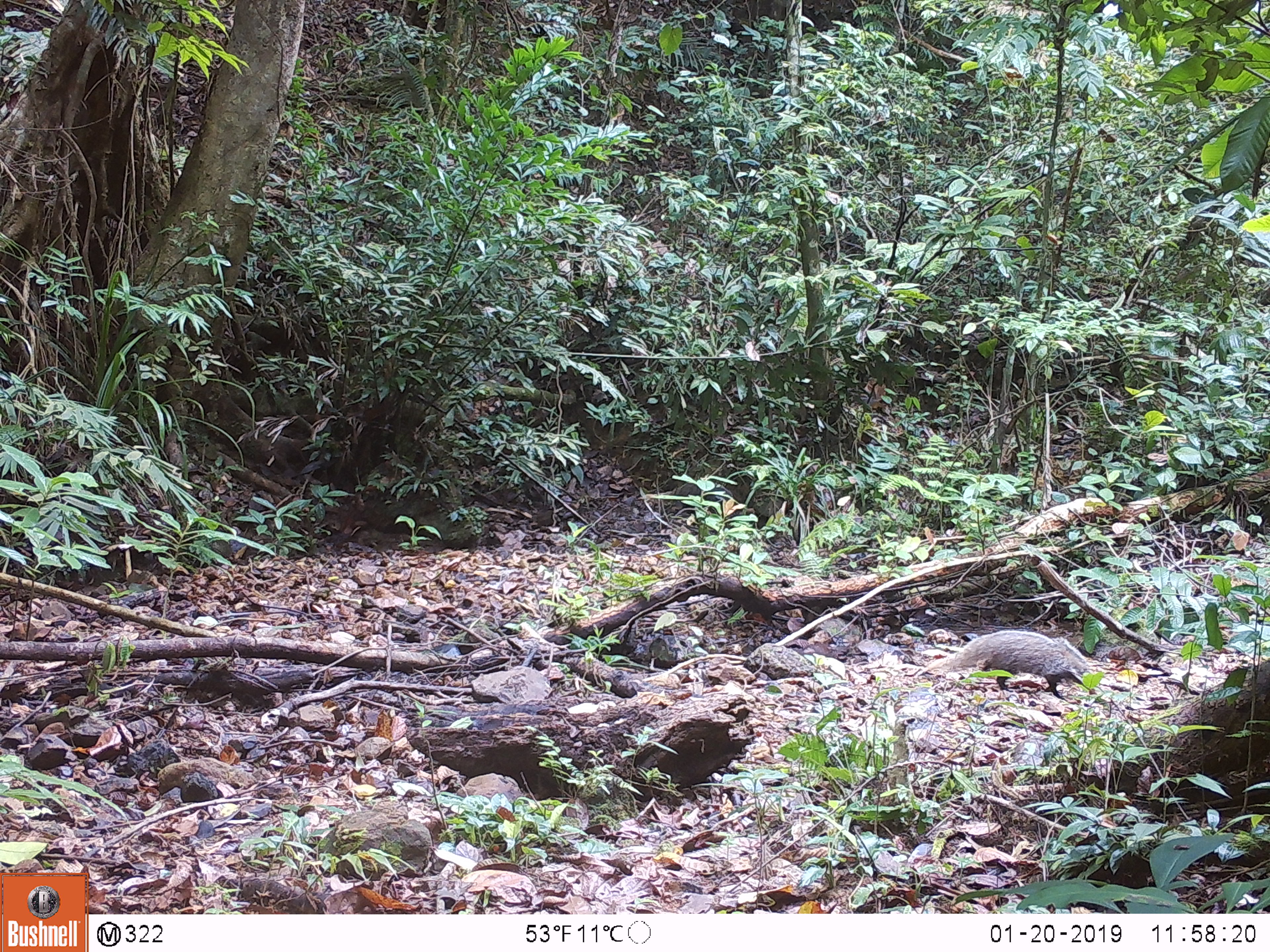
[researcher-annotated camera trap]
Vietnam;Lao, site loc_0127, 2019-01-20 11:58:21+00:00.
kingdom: Animalia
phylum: Chordata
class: Mammalia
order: Carnivora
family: Herpestidae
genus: Urva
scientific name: Urva urva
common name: crab-eating mongoose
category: crab eating mongoose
Crab eating mongoose (crab-eating mongoose) (Urva urva). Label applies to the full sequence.